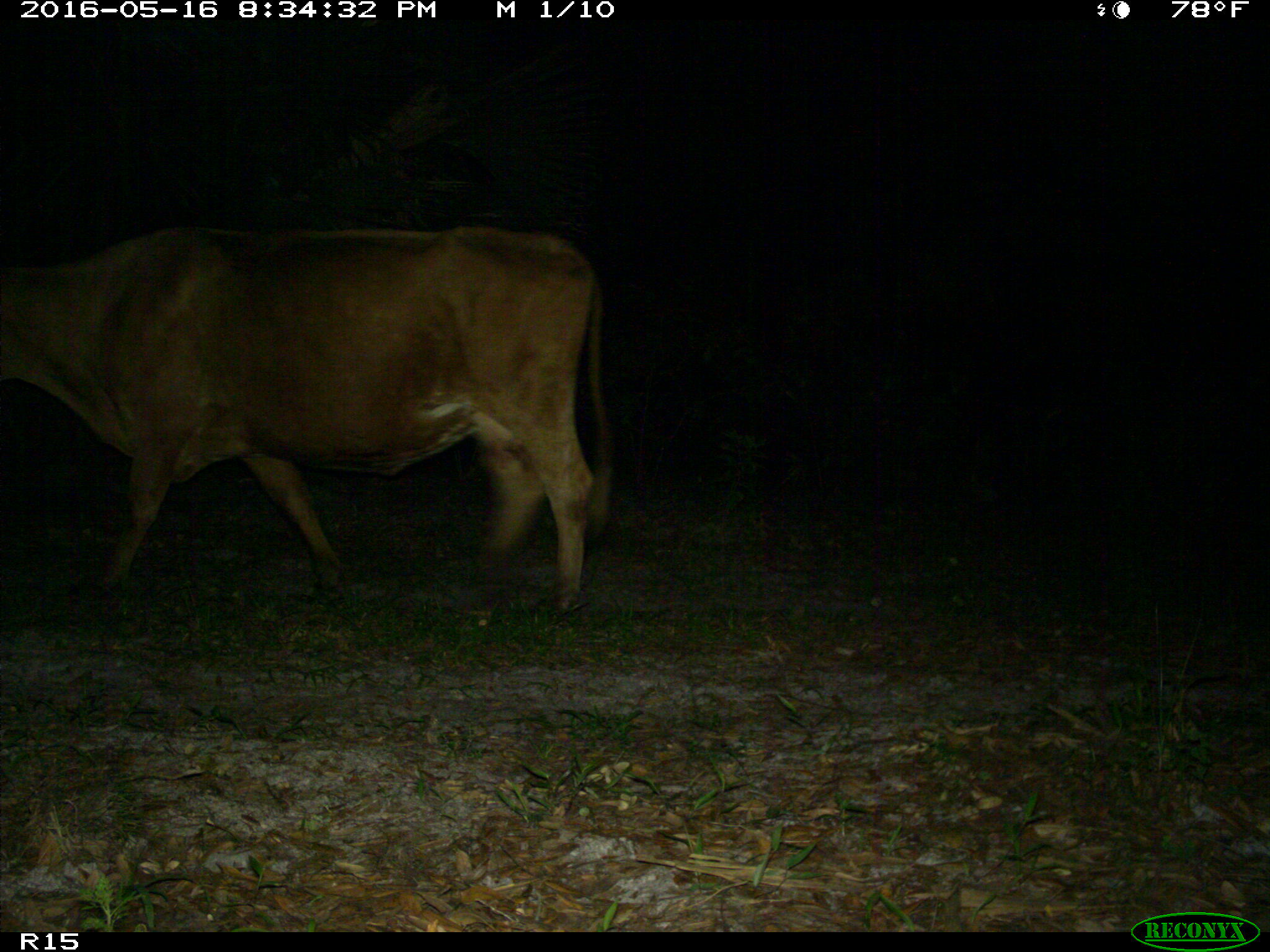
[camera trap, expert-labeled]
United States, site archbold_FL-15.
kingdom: Animalia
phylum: Chordata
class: Mammalia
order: Artiodactyla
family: Bovidae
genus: Bos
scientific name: Bos taurus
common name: domestic cow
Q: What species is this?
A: Bos taurus (domestic cow).